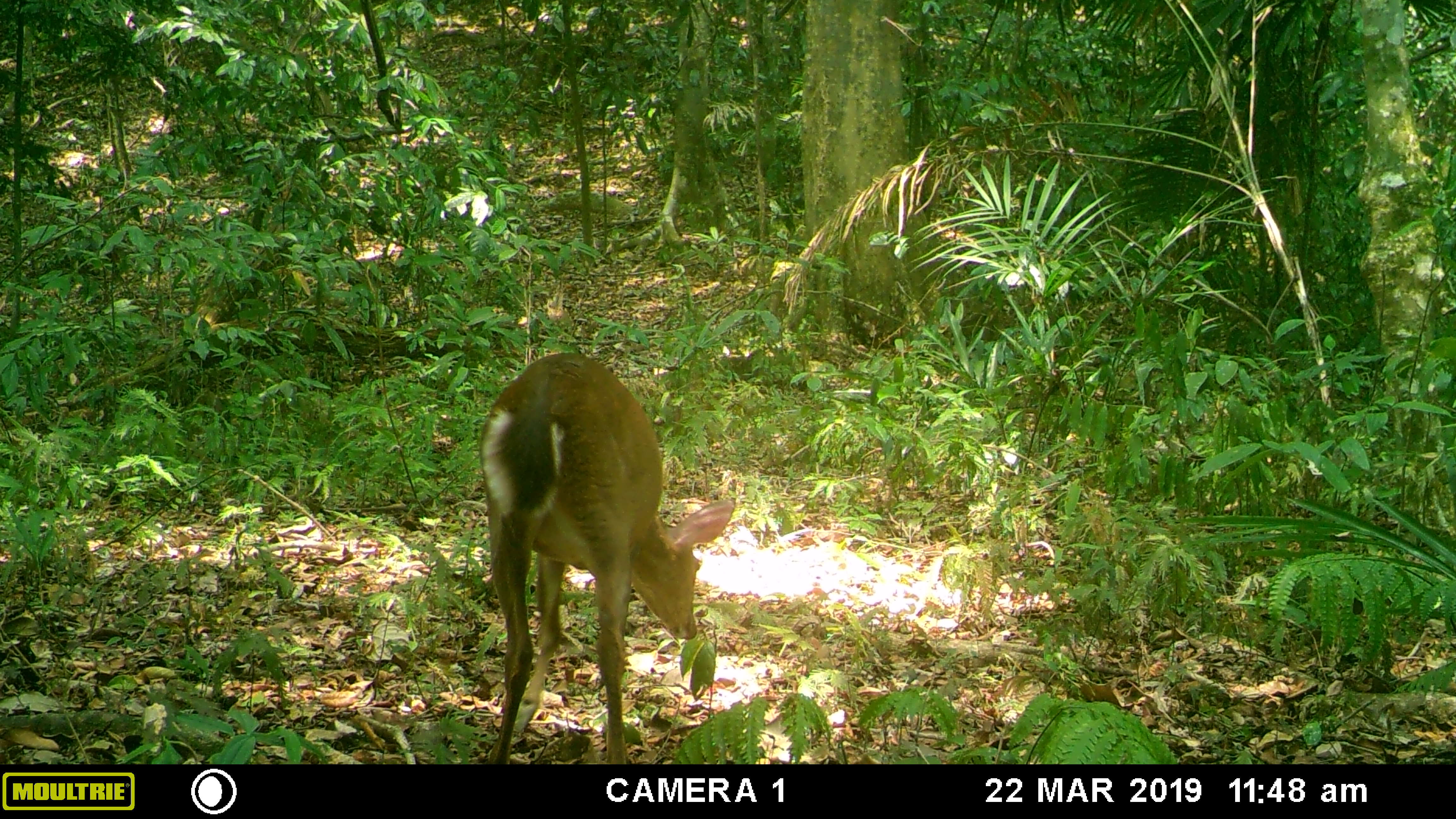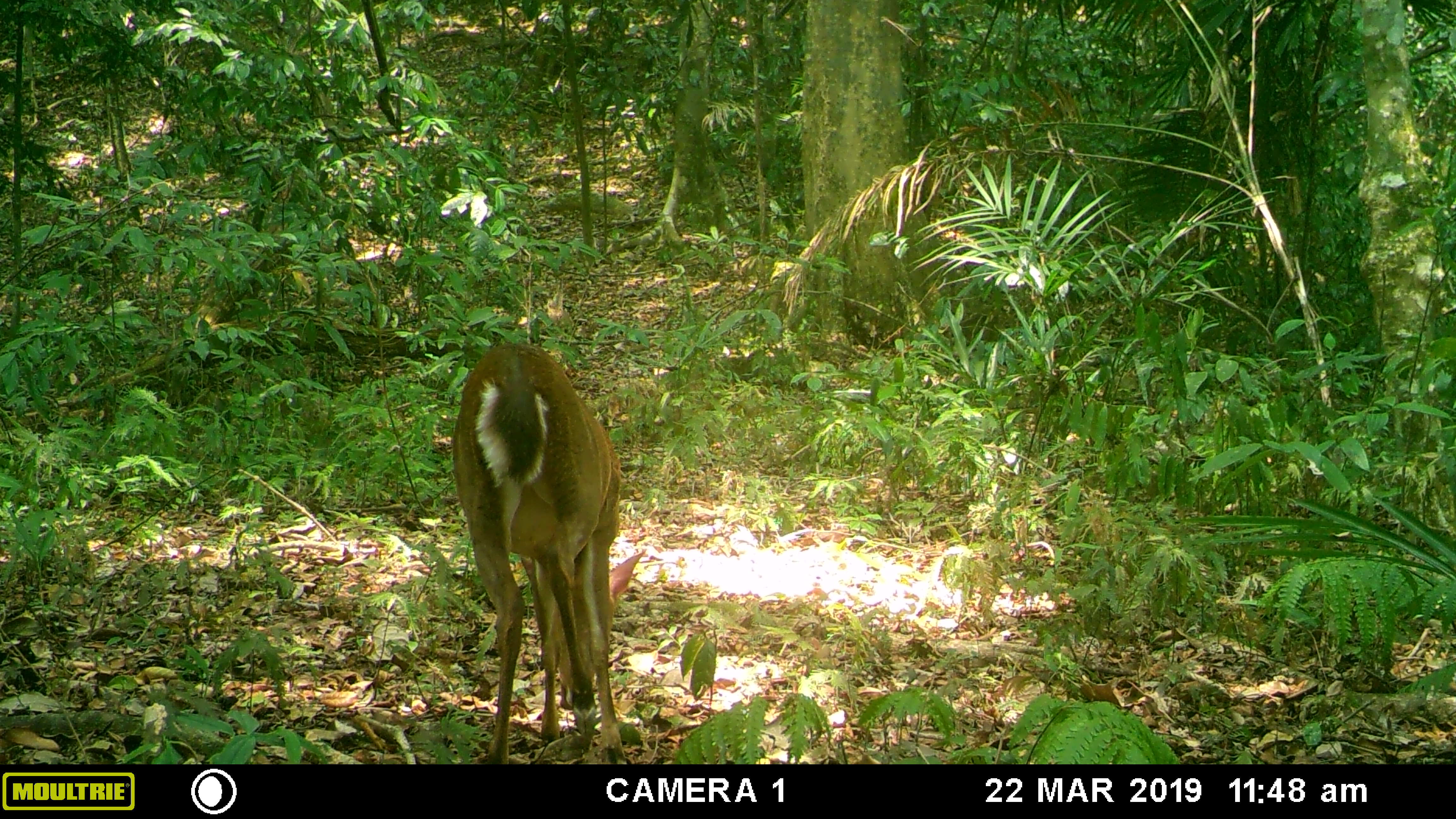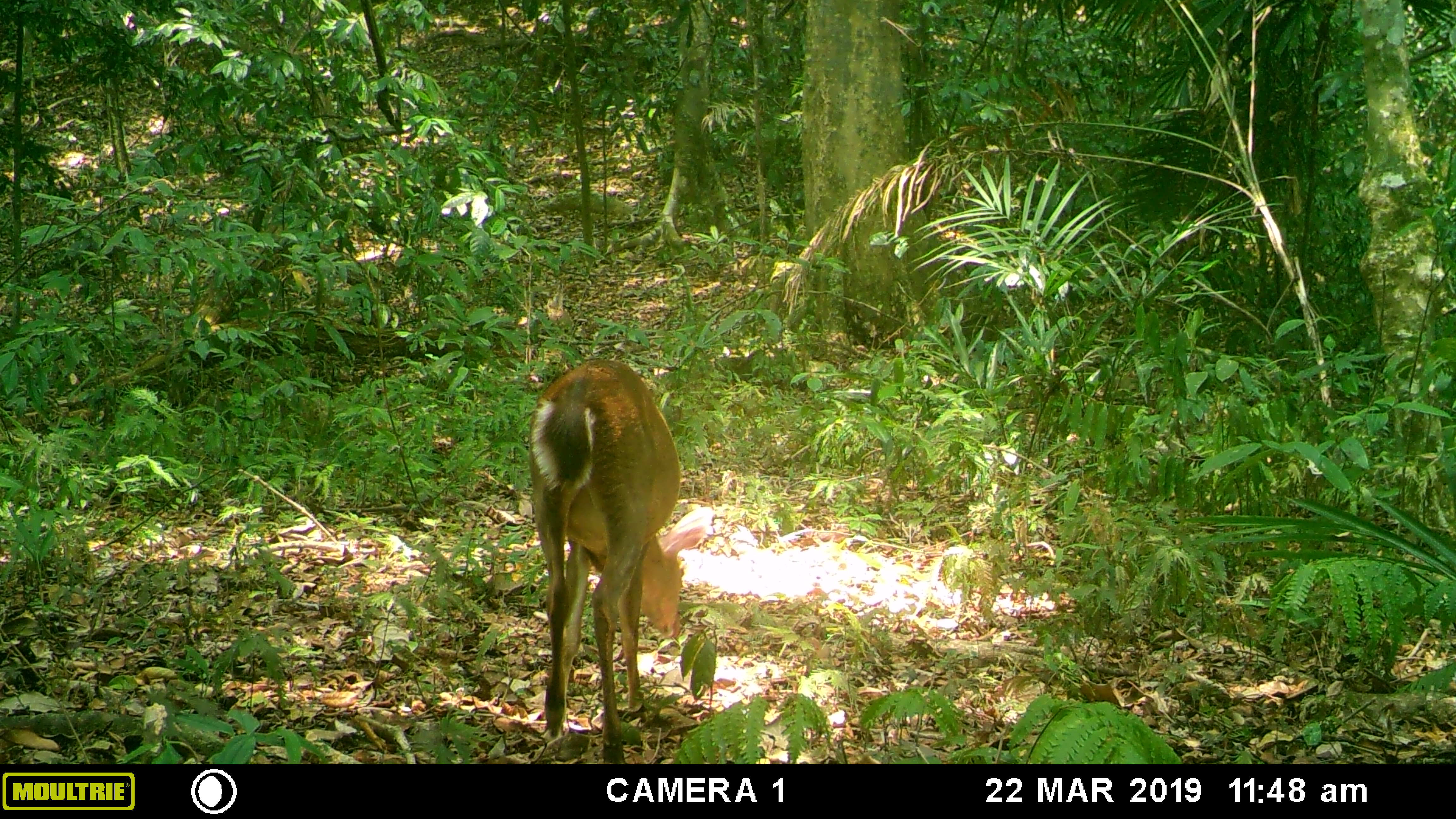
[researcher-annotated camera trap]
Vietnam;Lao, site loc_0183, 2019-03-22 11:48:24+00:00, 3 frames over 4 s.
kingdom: Animalia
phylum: Chordata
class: Mammalia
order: Artiodactyla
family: Cervidae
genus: Muntiacus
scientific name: Muntiacus vuquangensis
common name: large-antlered muntjac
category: large antlered muntjac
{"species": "large antlered muntjac (large-antlered muntjac) (Muntiacus vuquangensis)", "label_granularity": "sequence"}